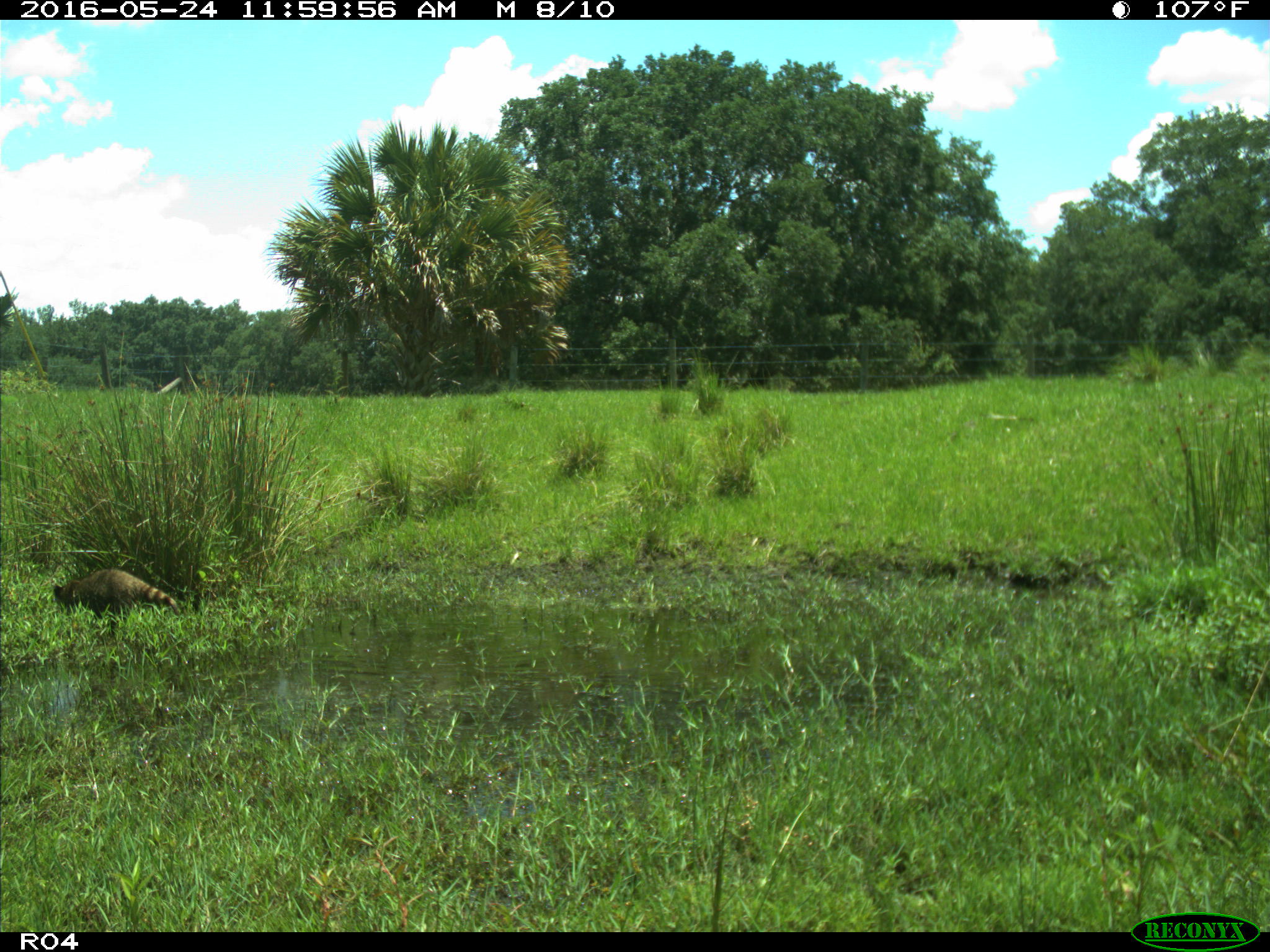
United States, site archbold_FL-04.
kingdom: Animalia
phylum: Chordata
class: Mammalia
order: Carnivora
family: Procyonidae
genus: Procyon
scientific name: Procyon lotor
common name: common raccoon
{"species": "Procyon lotor (common raccoon)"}